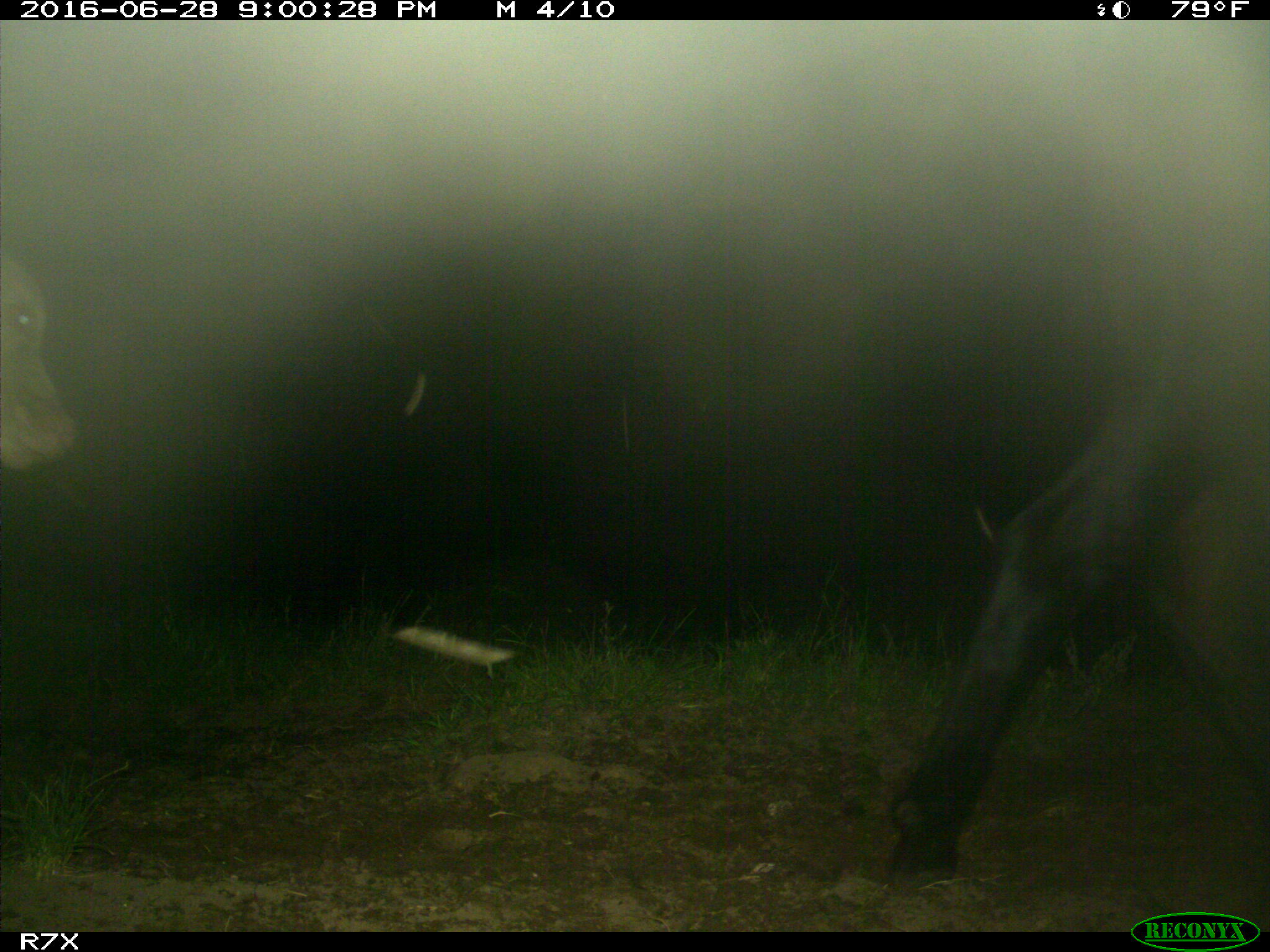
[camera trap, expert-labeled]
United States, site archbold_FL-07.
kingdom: Animalia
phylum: Chordata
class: Mammalia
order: Artiodactyla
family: Bovidae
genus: Bos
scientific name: Bos taurus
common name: domestic cow